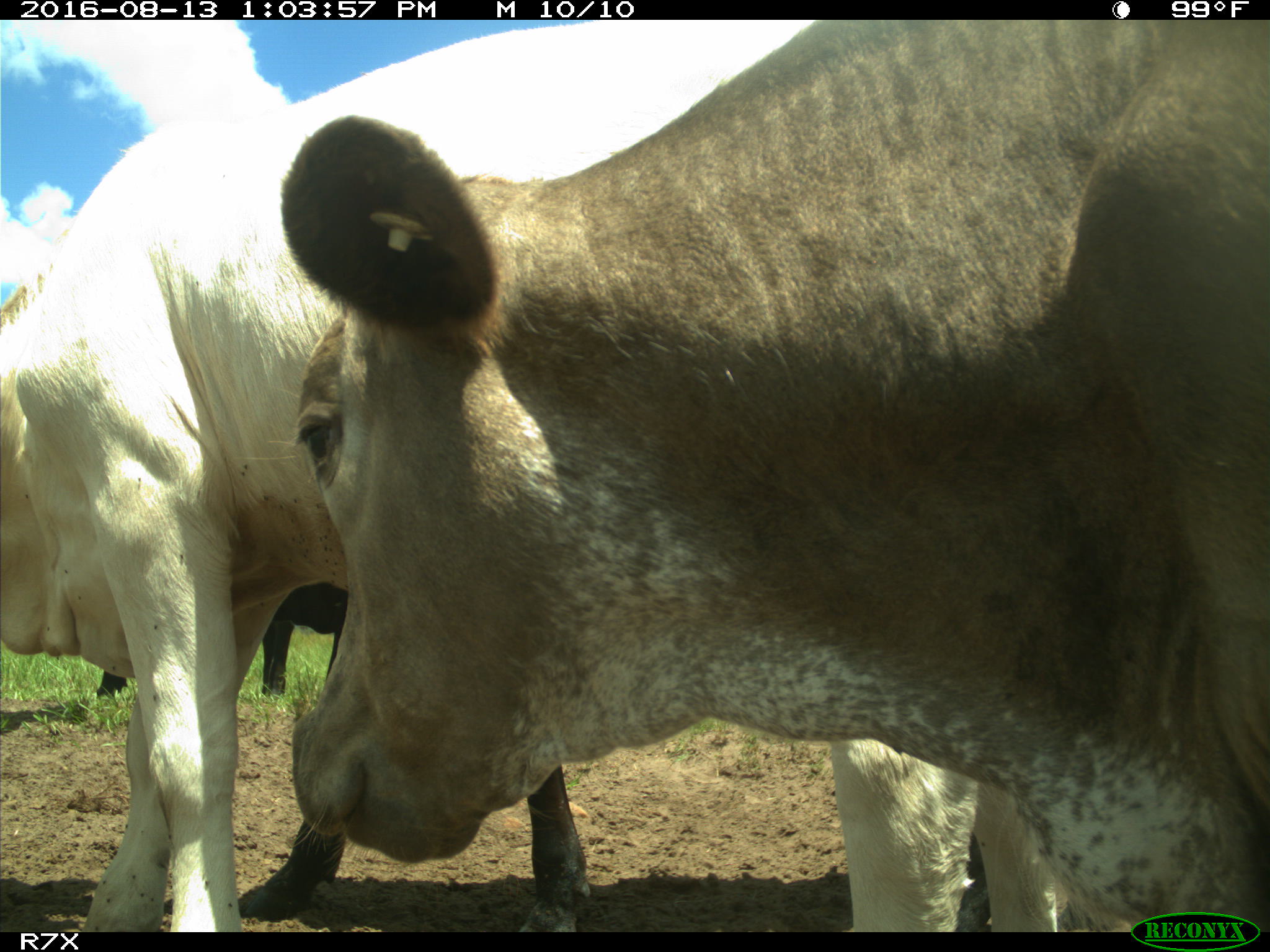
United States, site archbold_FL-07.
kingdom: Animalia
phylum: Chordata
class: Mammalia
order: Artiodactyla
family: Bovidae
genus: Bos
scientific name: Bos taurus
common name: domestic cow